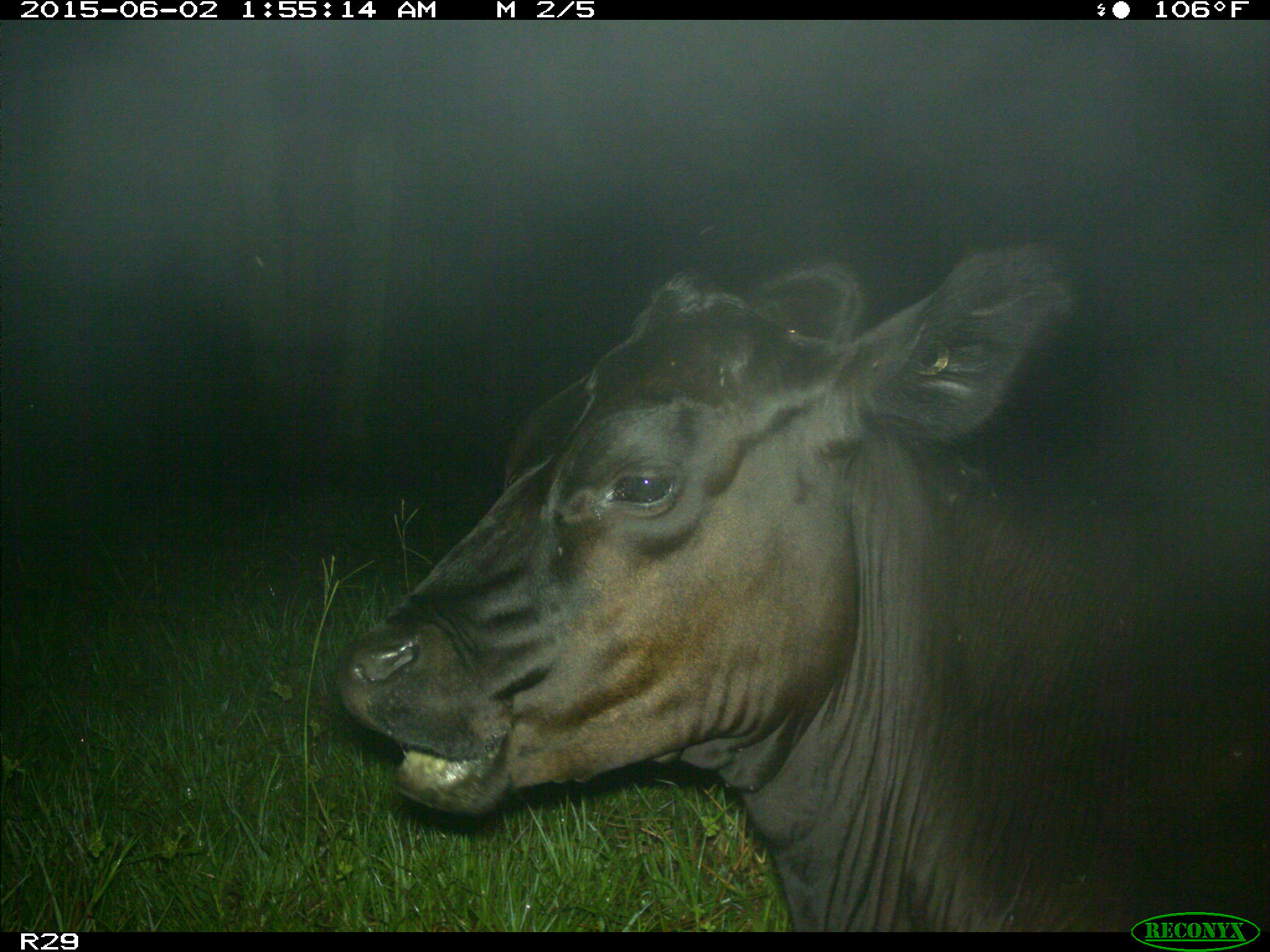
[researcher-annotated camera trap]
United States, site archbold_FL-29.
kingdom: Animalia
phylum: Chordata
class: Mammalia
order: Artiodactyla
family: Bovidae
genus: Bos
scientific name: Bos taurus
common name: domestic cow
Bos taurus (domestic cow).